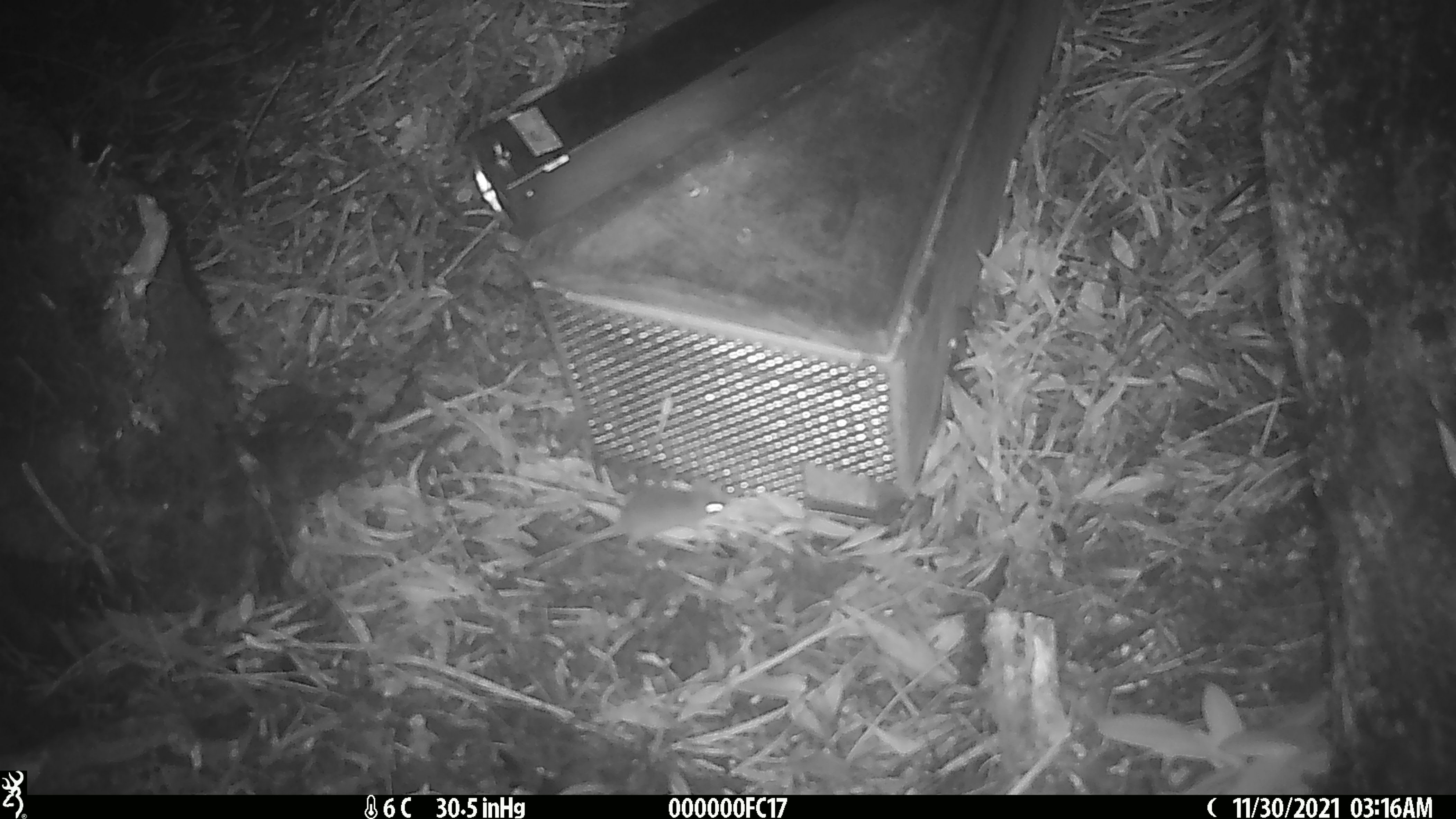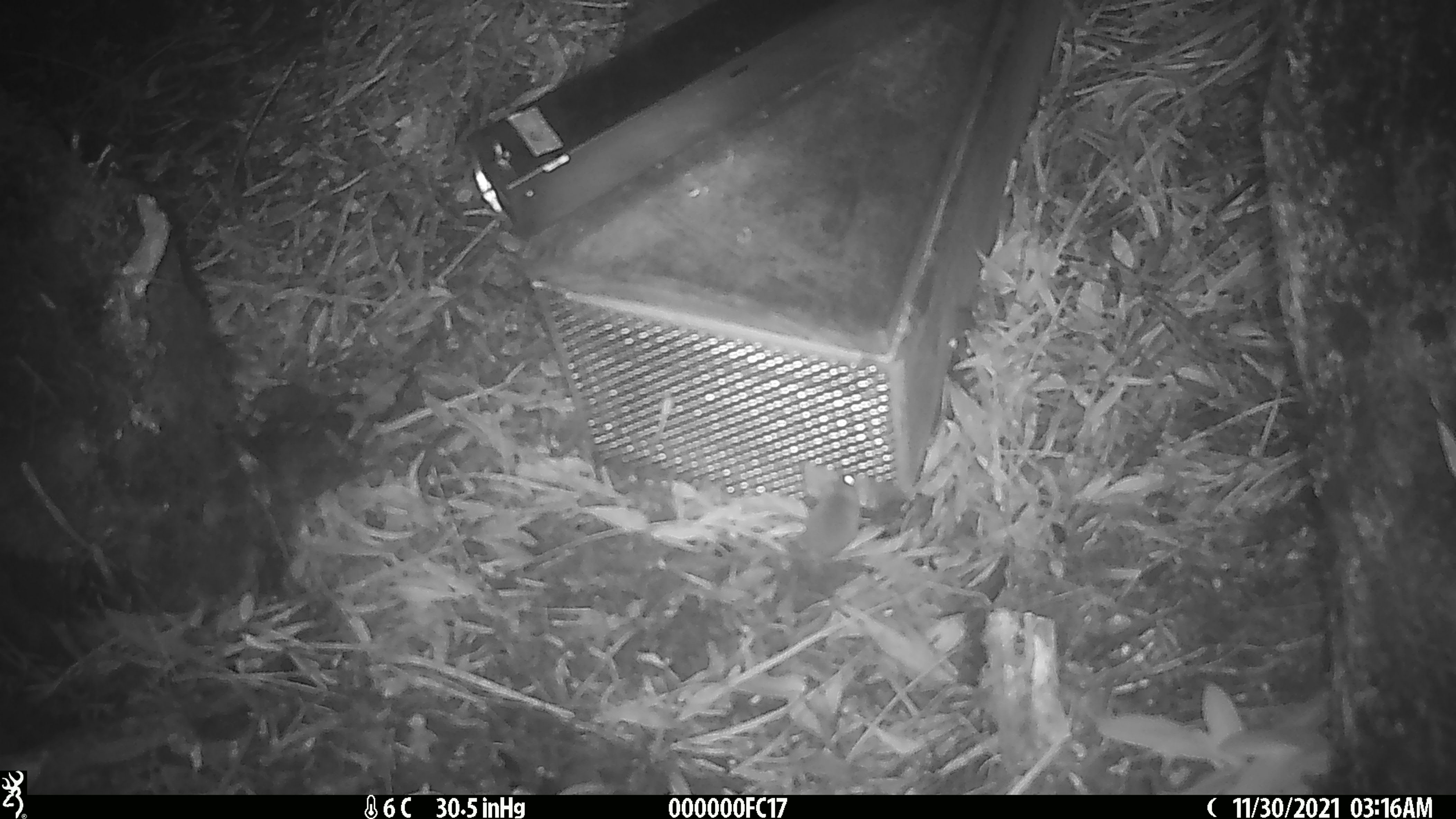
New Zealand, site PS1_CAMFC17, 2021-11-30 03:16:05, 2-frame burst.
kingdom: Animalia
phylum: Chordata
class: Mammalia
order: Rodentia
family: Muridae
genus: Mus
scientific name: Mus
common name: mouse